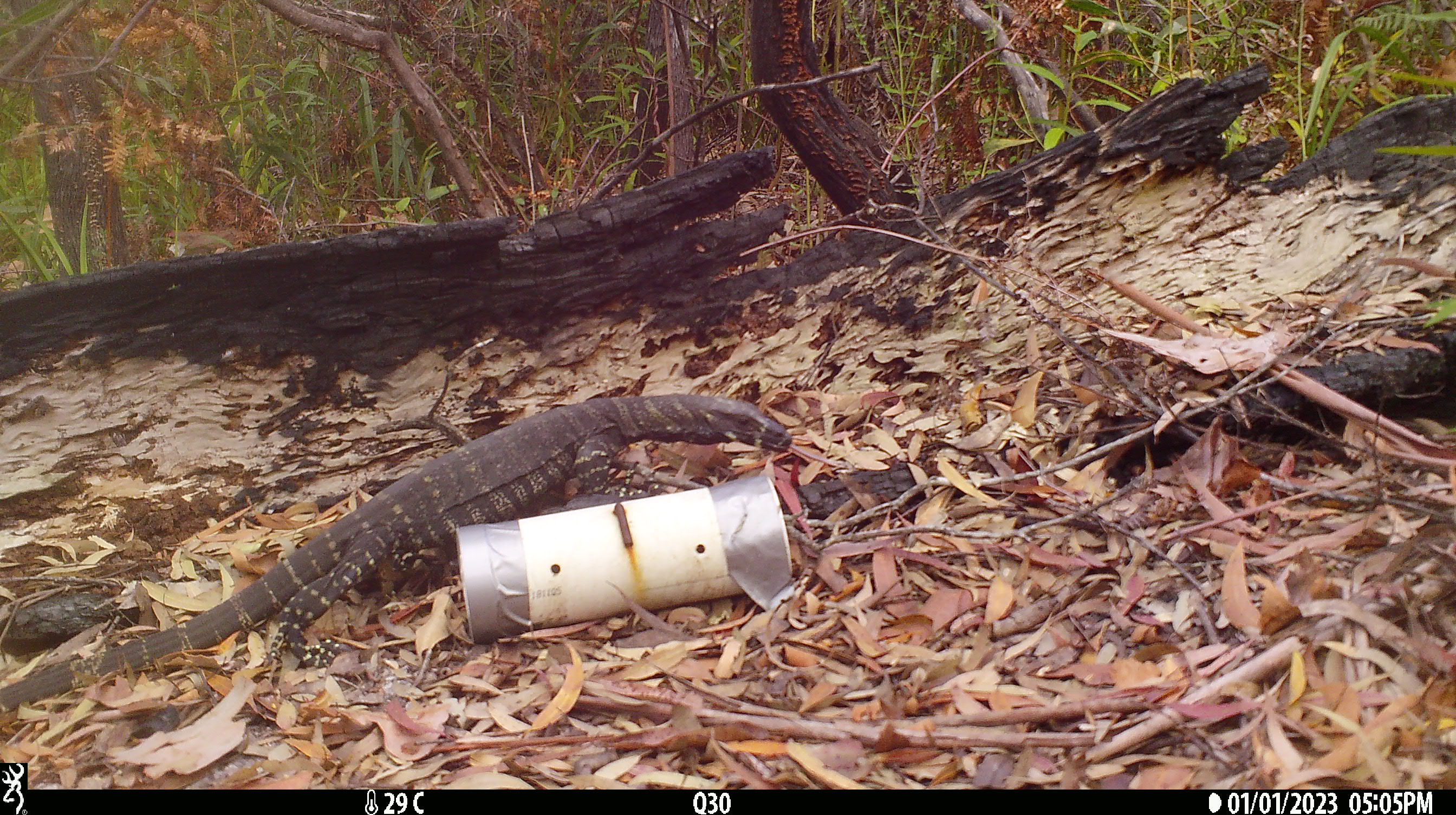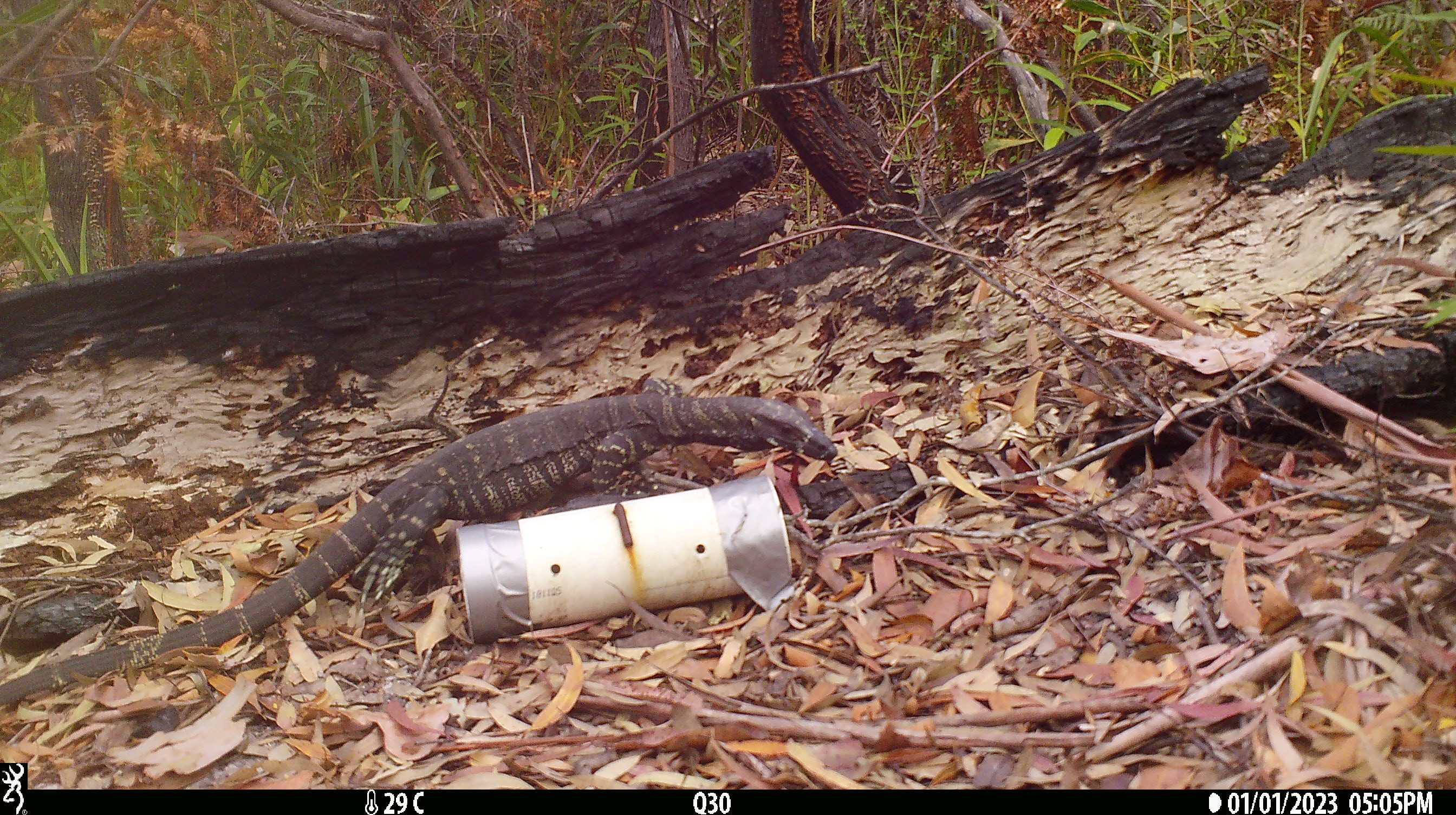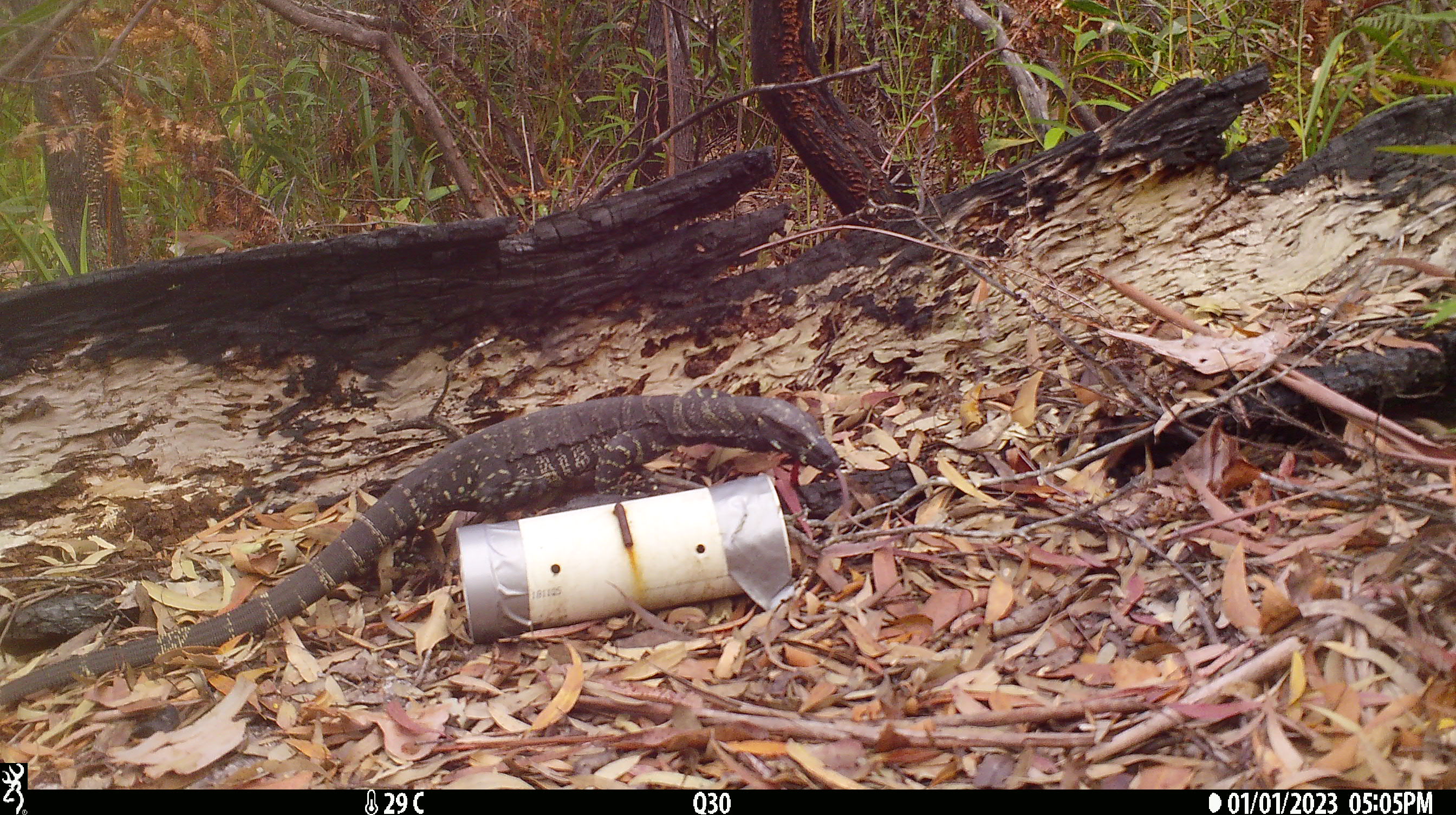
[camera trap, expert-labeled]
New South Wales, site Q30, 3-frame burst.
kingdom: Animalia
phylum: Chordata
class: Reptilia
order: Squamata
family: Varanidae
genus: Varanus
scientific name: Varanus varius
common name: lace monitor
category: goanna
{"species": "goanna (lace monitor) (Varanus varius)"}